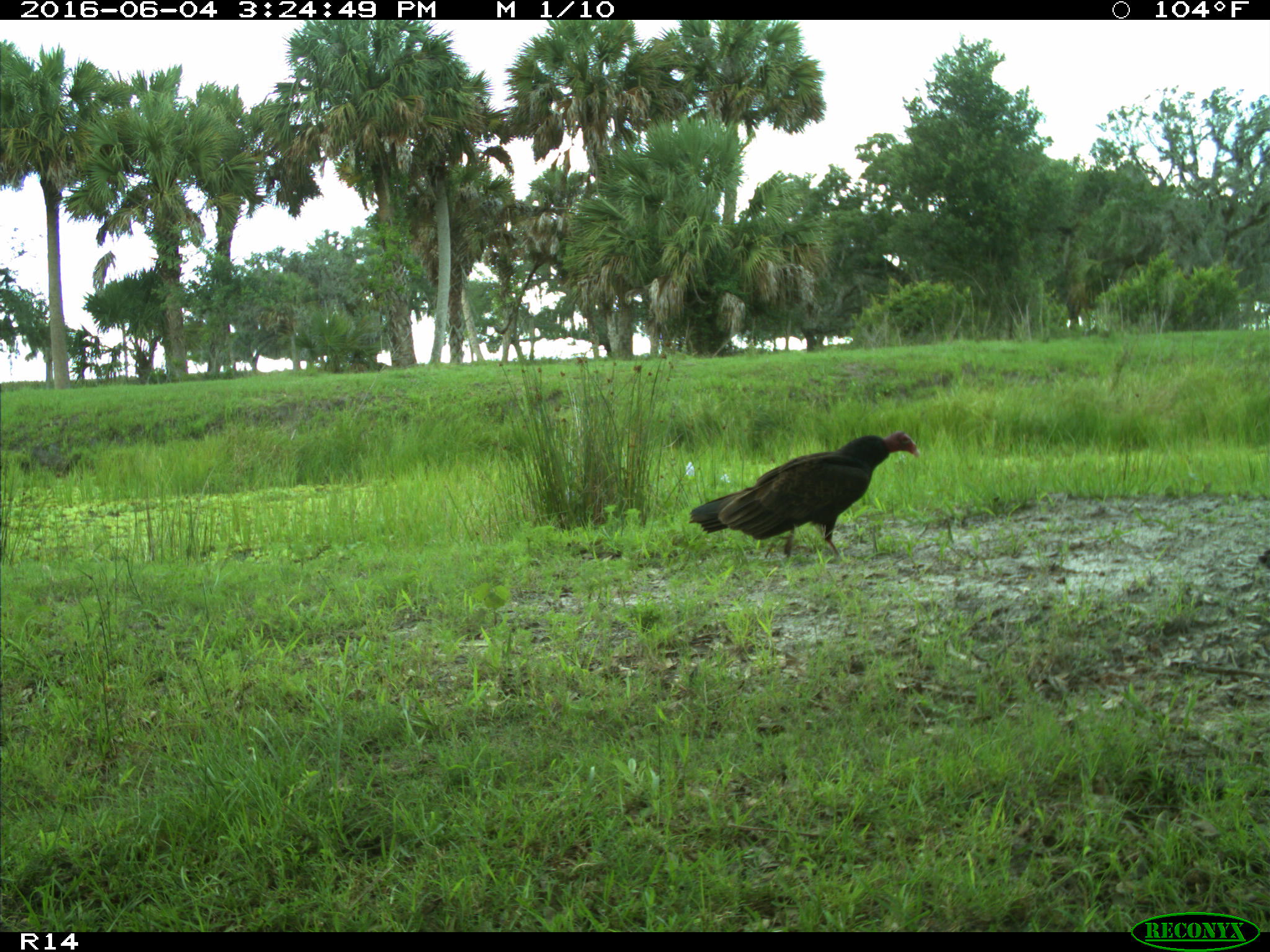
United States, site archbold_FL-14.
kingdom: Animalia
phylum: Chordata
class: Aves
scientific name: Aves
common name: birds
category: unidentified bird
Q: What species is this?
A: Unidentified bird (birds) (Aves).